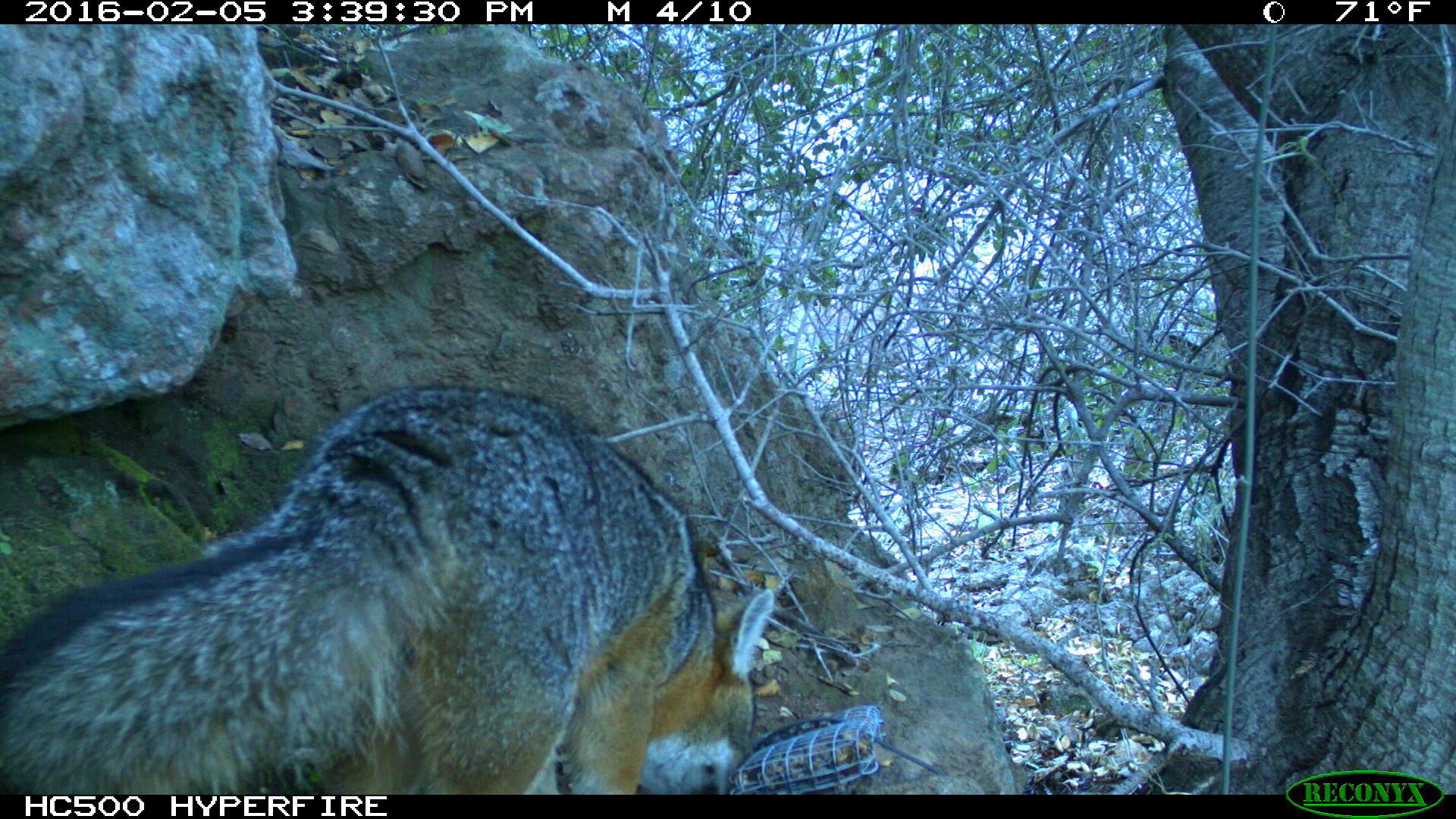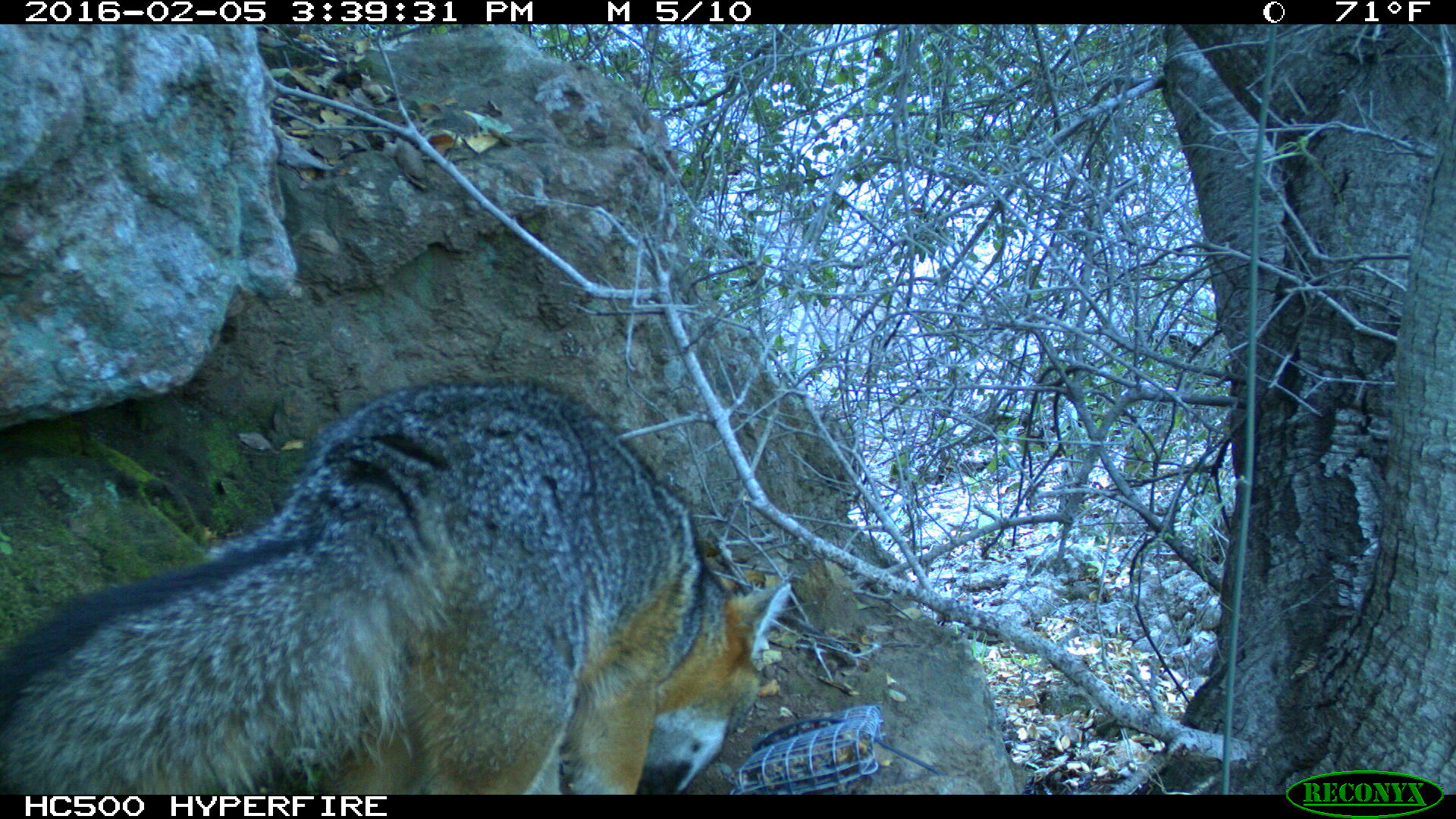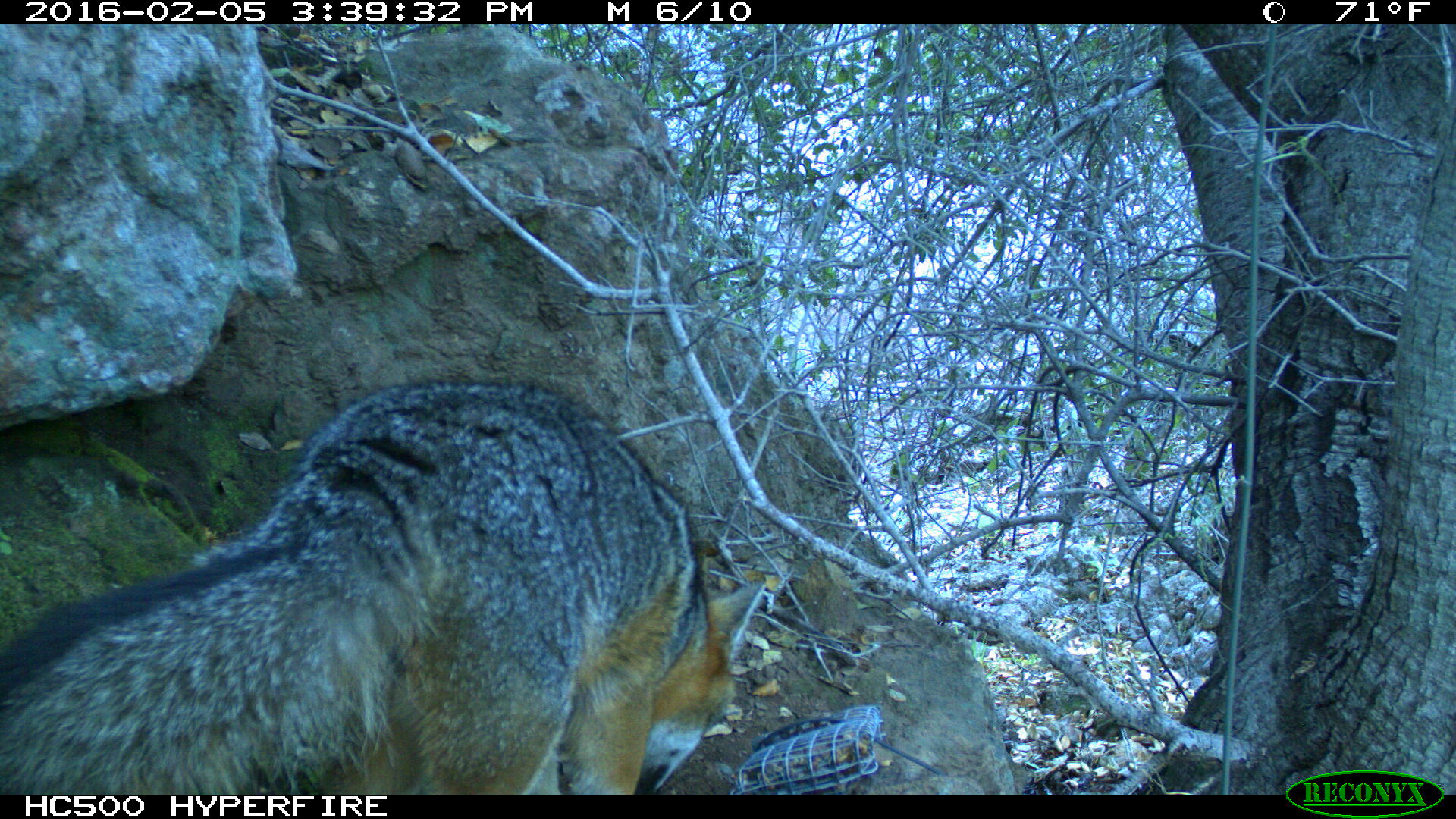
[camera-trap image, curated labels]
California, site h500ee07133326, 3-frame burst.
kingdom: Animalia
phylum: Chordata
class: Mammalia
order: Carnivora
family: Canidae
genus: Urocyon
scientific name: Urocyon littoralis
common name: island fox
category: fox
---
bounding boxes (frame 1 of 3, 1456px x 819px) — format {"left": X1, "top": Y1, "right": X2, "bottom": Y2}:
fox: {"left": 0, "top": 382, "right": 774, "bottom": 794}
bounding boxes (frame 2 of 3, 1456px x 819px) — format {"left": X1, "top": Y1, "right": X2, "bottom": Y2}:
fox: {"left": 0, "top": 384, "right": 792, "bottom": 796}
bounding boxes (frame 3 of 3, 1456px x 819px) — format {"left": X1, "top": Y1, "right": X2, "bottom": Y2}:
fox: {"left": 0, "top": 378, "right": 765, "bottom": 792}